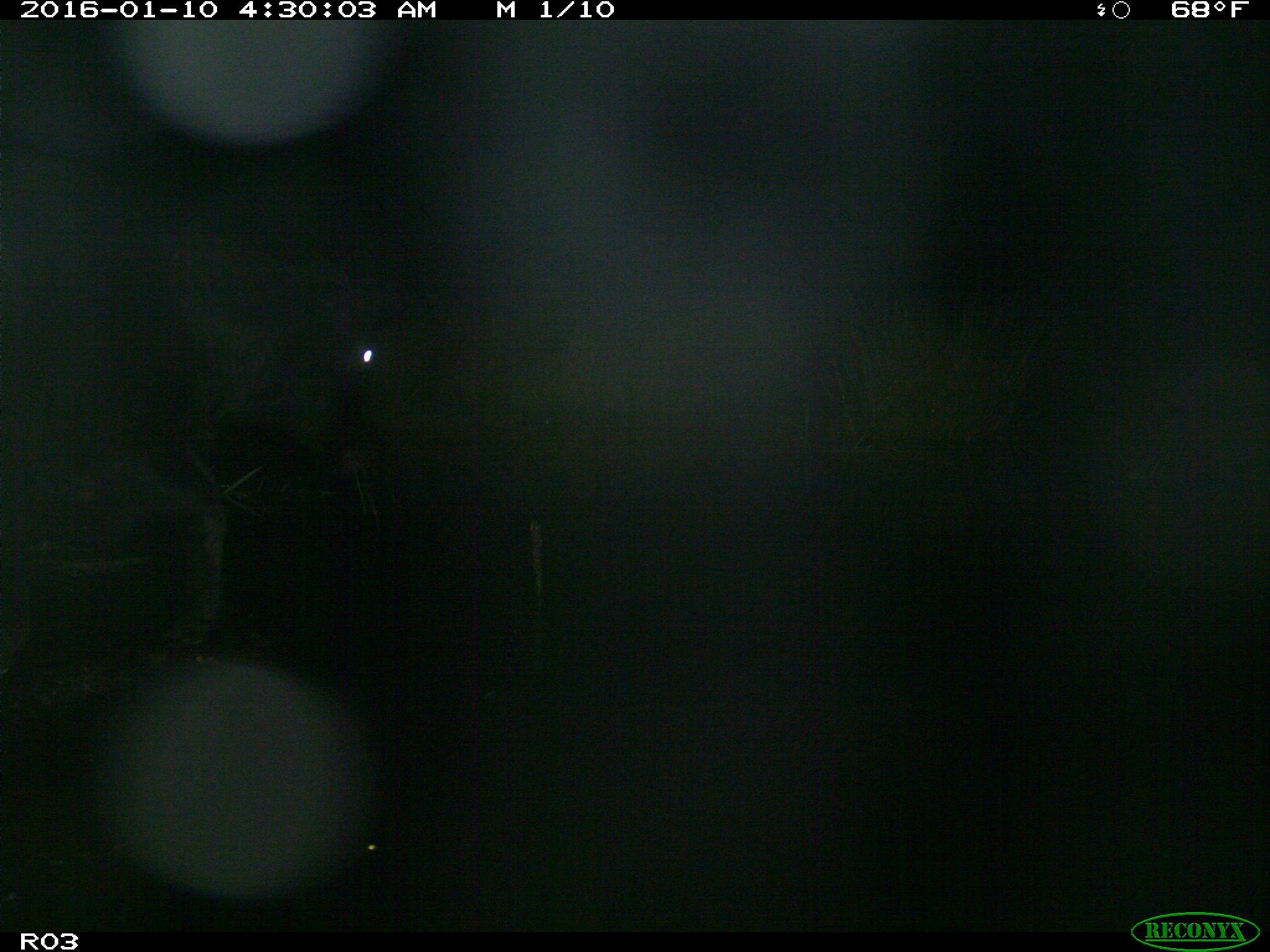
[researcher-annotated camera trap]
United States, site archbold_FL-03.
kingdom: Animalia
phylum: Chordata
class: Mammalia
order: Artiodactyla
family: Bovidae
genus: Bos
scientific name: Bos taurus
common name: domestic cow